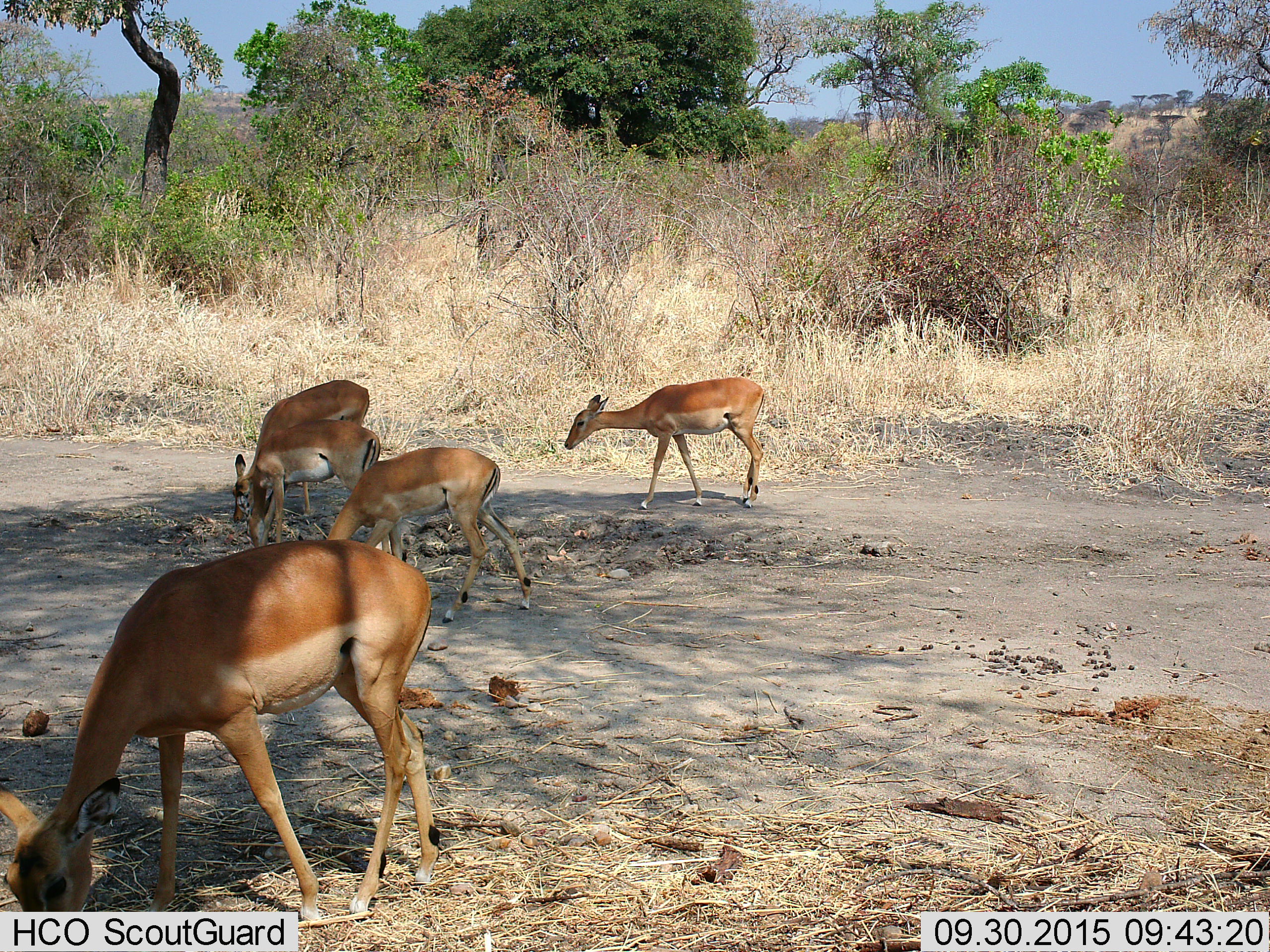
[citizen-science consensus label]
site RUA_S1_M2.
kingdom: Animalia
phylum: Chordata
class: Mammalia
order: Artiodactyla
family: Bovidae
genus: Aepyceros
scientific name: Aepyceros melampus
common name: impala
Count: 5.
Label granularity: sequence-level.